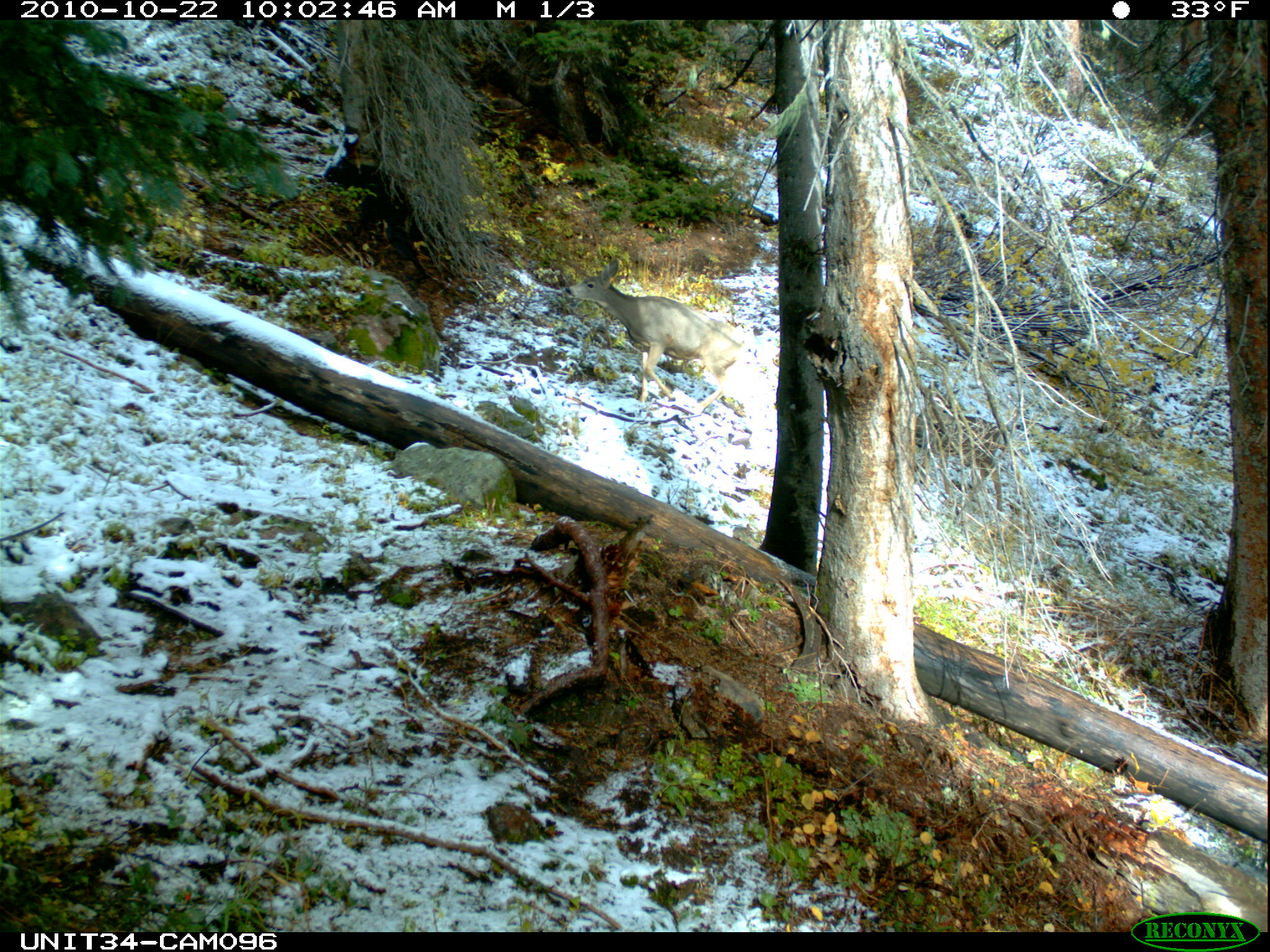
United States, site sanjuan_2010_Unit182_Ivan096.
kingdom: Animalia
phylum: Chordata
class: Mammalia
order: Artiodactyla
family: Cervidae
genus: Odocoileus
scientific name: Odocoileus hemionus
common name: mule deer